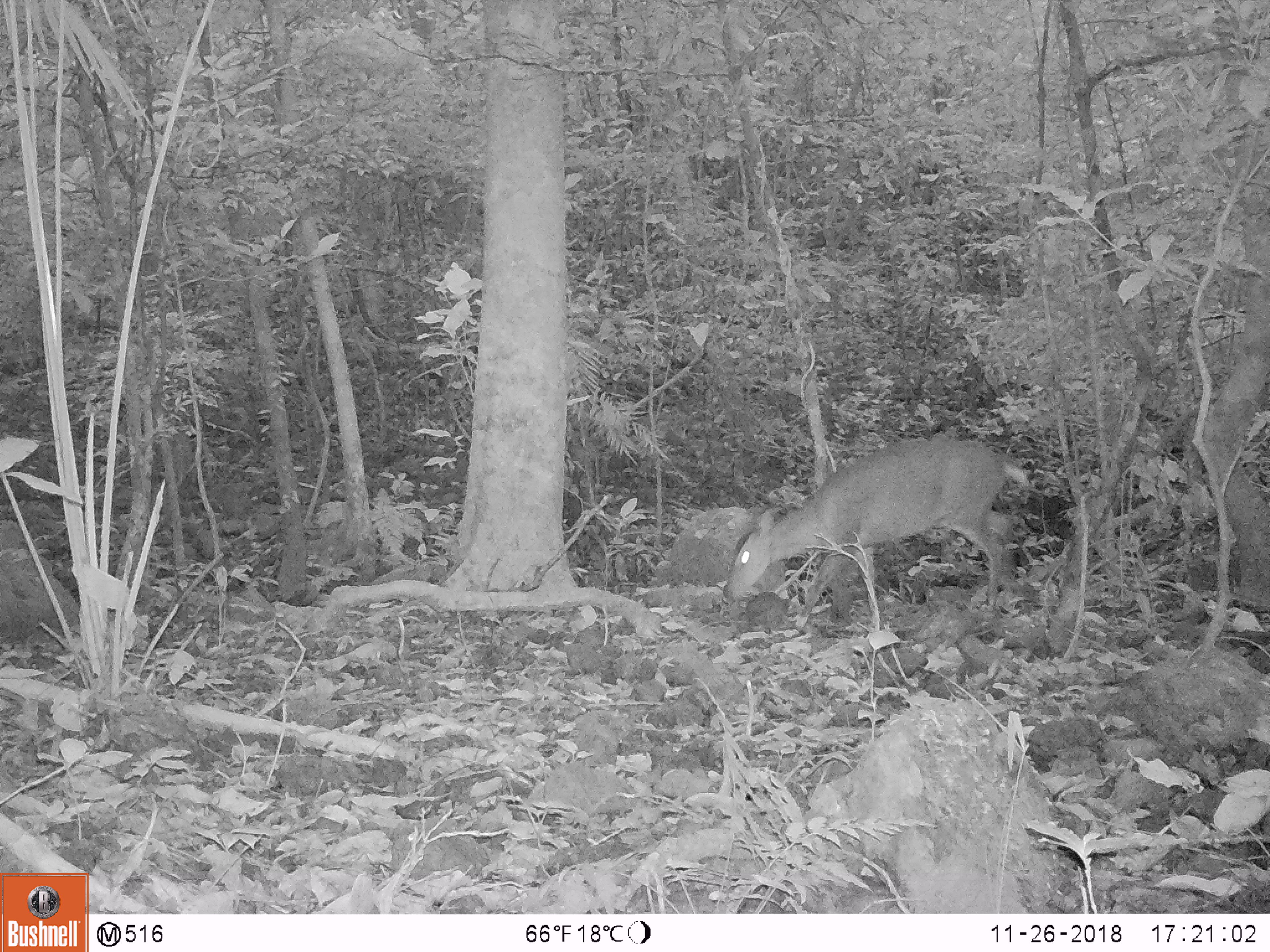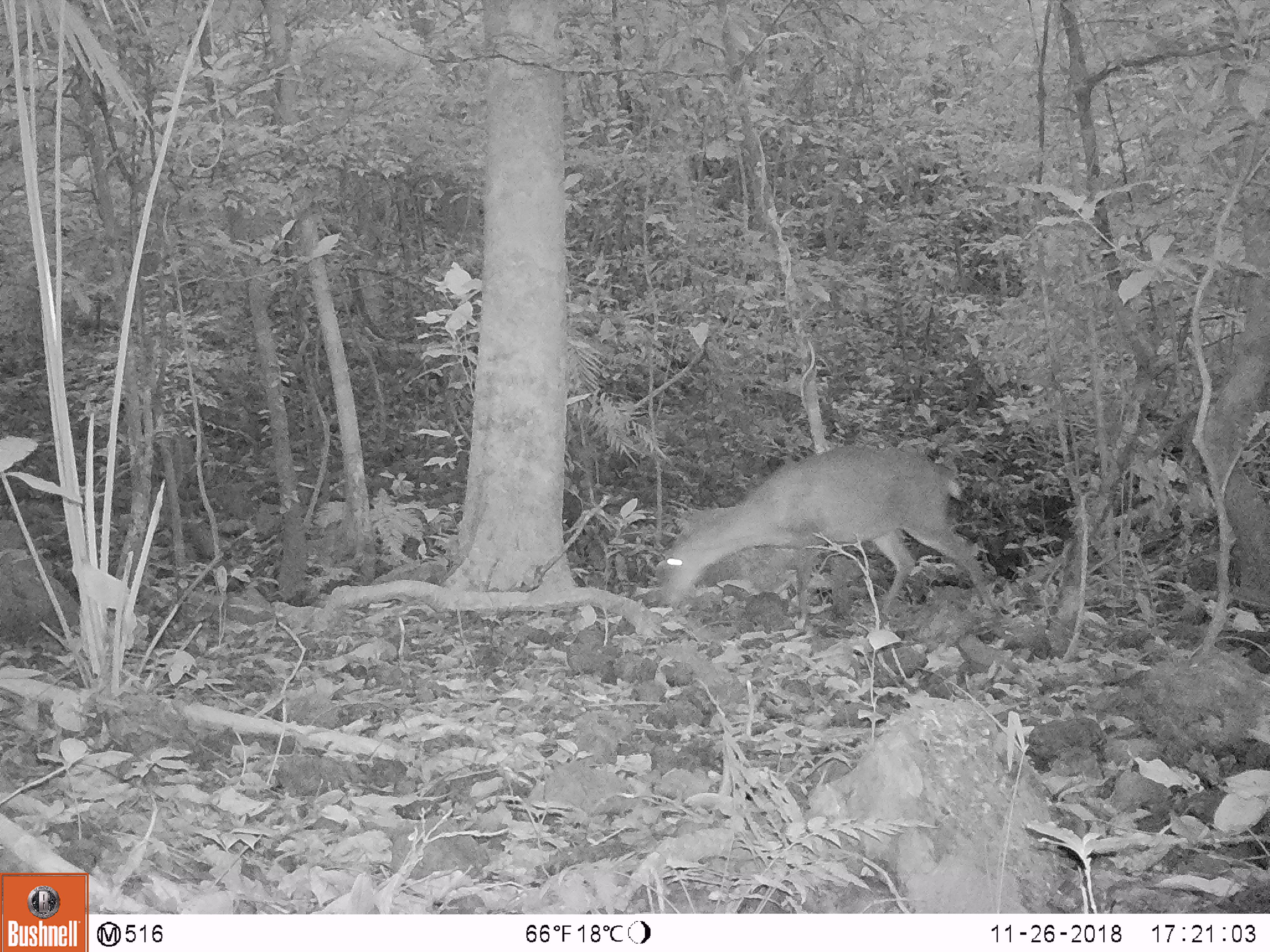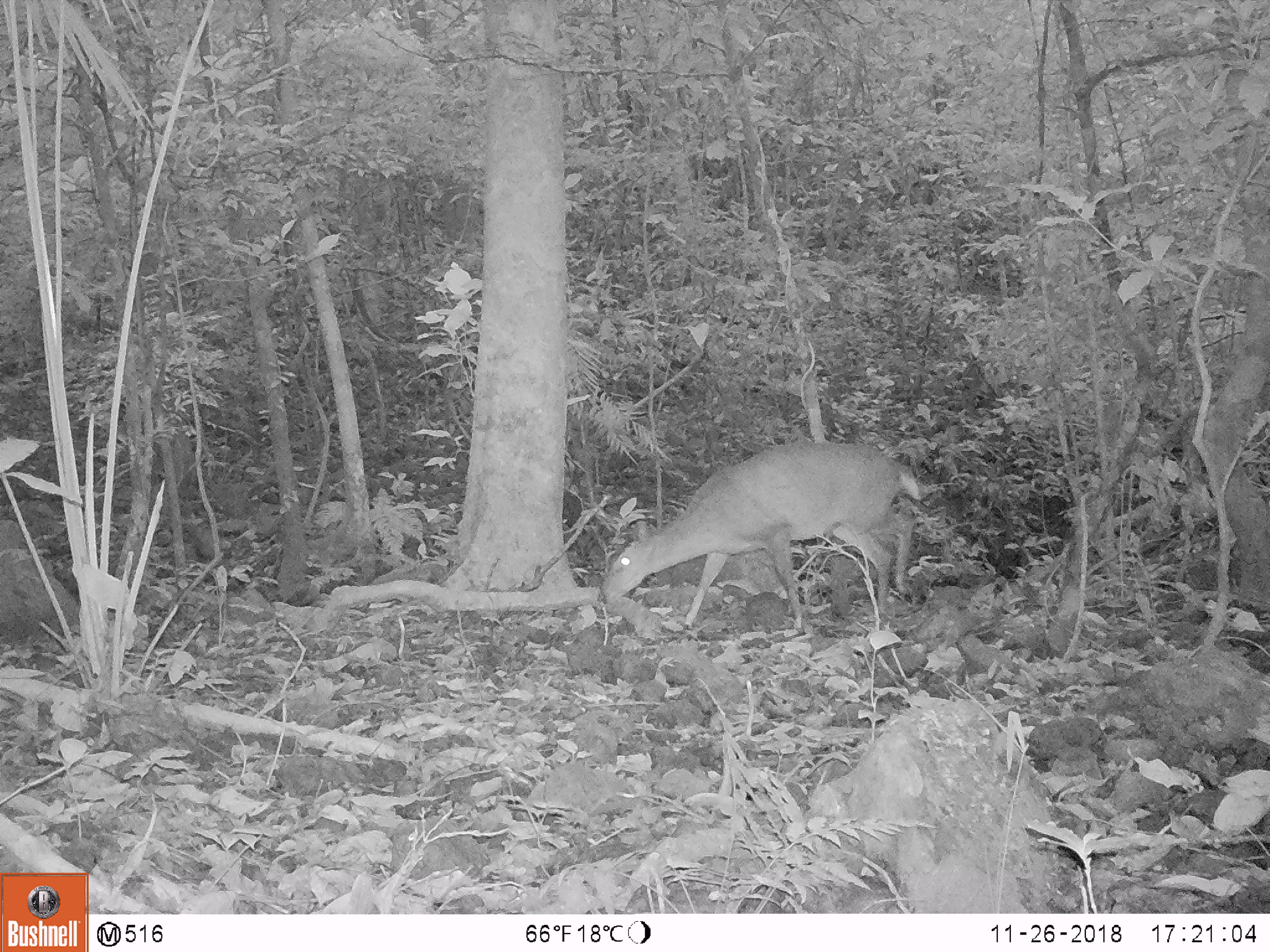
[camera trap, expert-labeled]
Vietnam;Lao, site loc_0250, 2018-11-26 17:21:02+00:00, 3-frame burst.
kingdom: Animalia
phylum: Chordata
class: Mammalia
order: Artiodactyla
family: Cervidae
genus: Muntiacus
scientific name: Muntiacus vuquangensis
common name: large-antlered muntjac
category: large antlered muntjac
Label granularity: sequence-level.